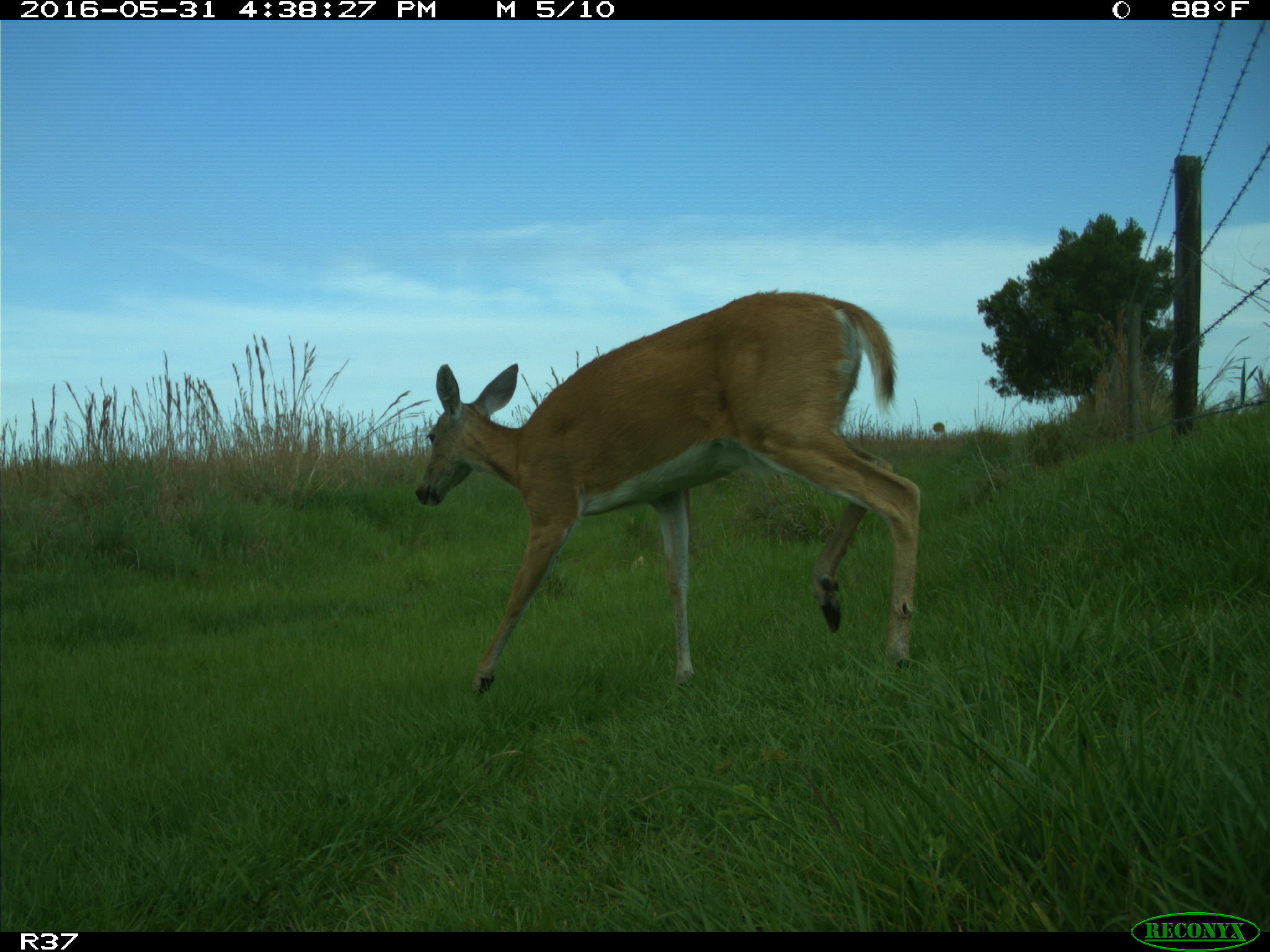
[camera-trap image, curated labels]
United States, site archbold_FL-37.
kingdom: Animalia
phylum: Chordata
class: Mammalia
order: Artiodactyla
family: Cervidae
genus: Odocoileus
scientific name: Odocoileus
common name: deer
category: unidentified deer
Unidentified deer (deer) (Odocoileus).